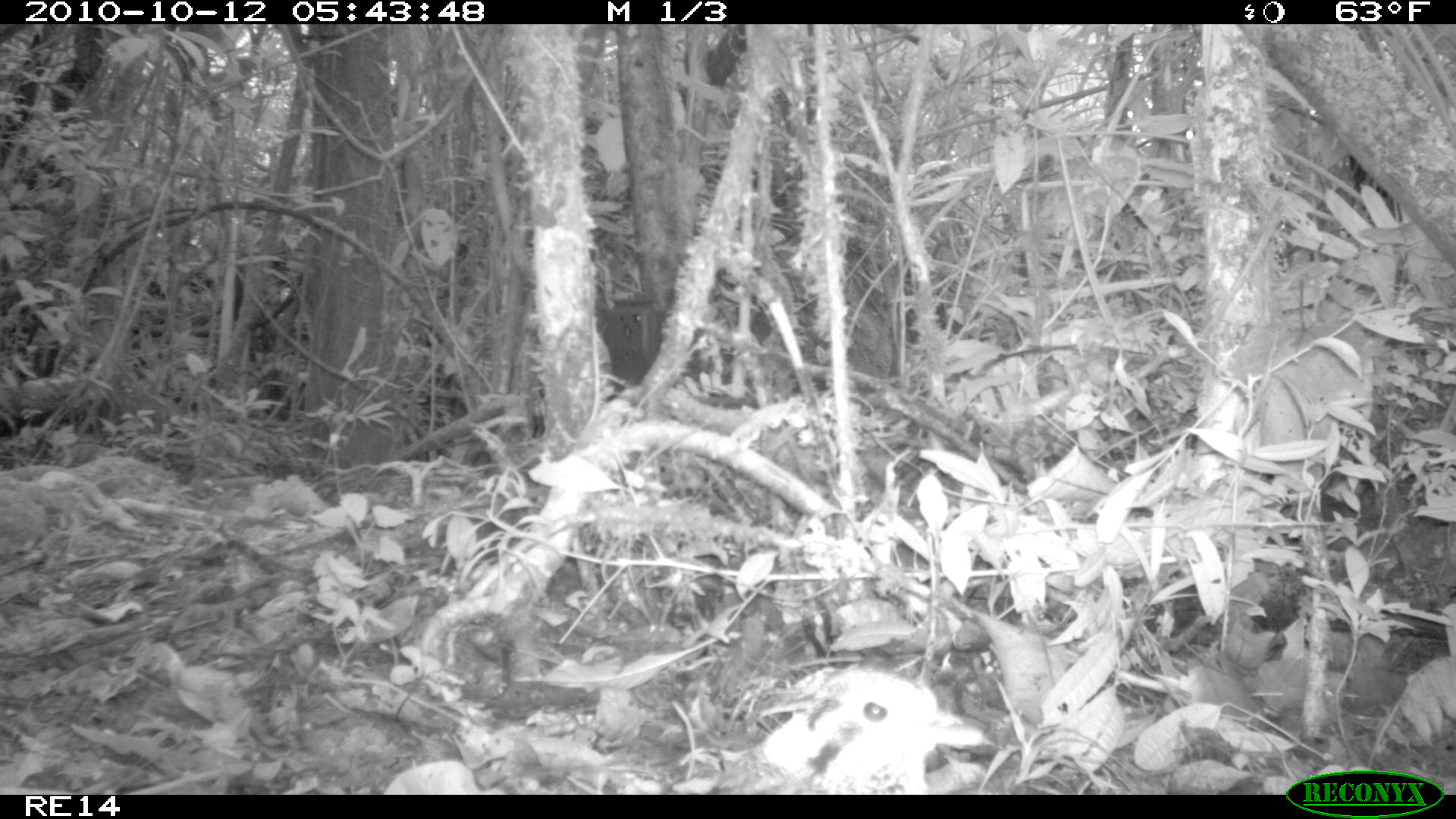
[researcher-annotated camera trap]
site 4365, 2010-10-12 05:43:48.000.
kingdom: Animalia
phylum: Chordata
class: Aves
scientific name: Aves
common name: bird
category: unknown bird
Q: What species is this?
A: Unknown bird (bird) (Aves).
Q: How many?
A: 1.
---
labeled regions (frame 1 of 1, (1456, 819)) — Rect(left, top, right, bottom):
unknown bird: Rect(706, 664, 992, 794)